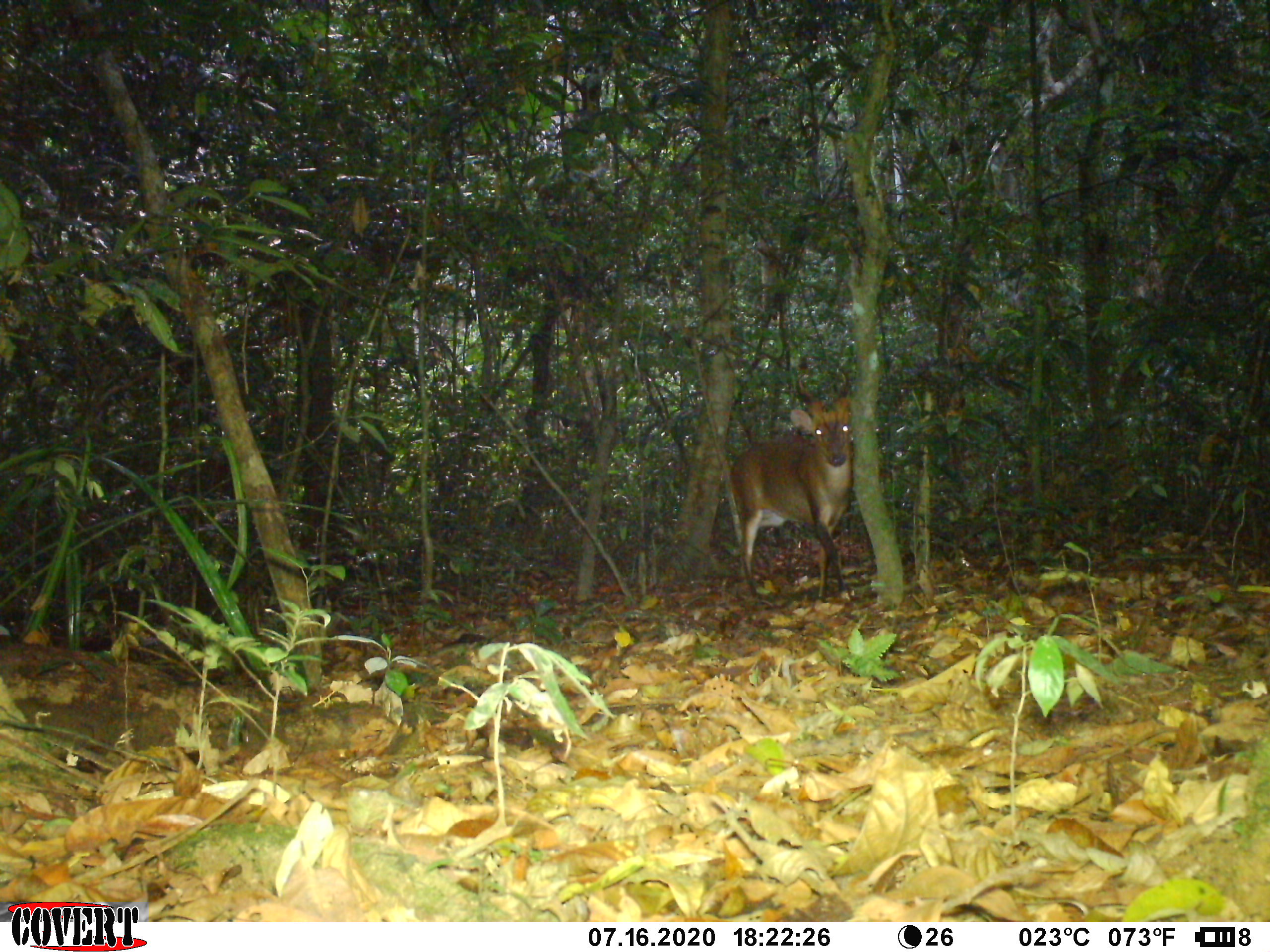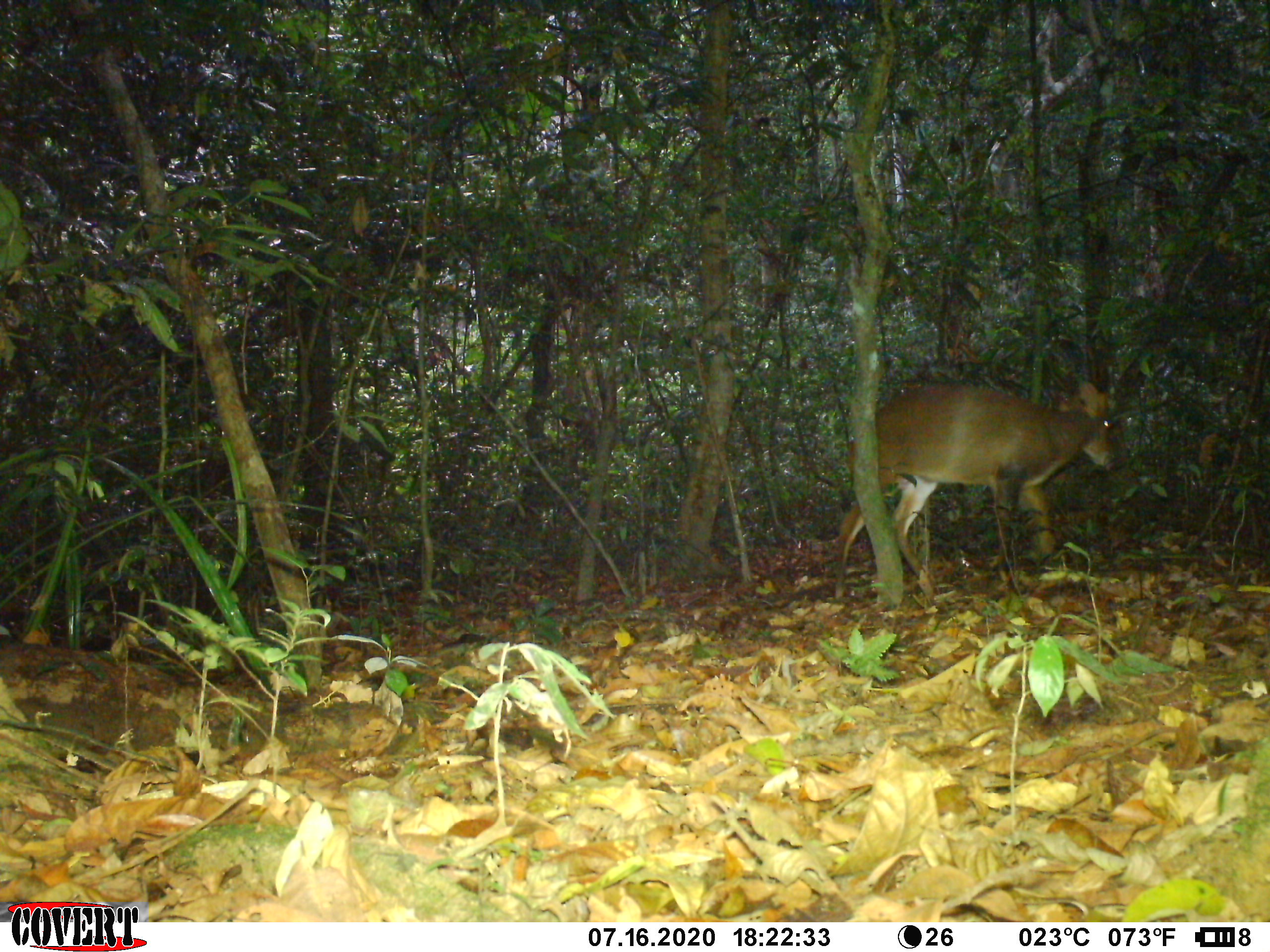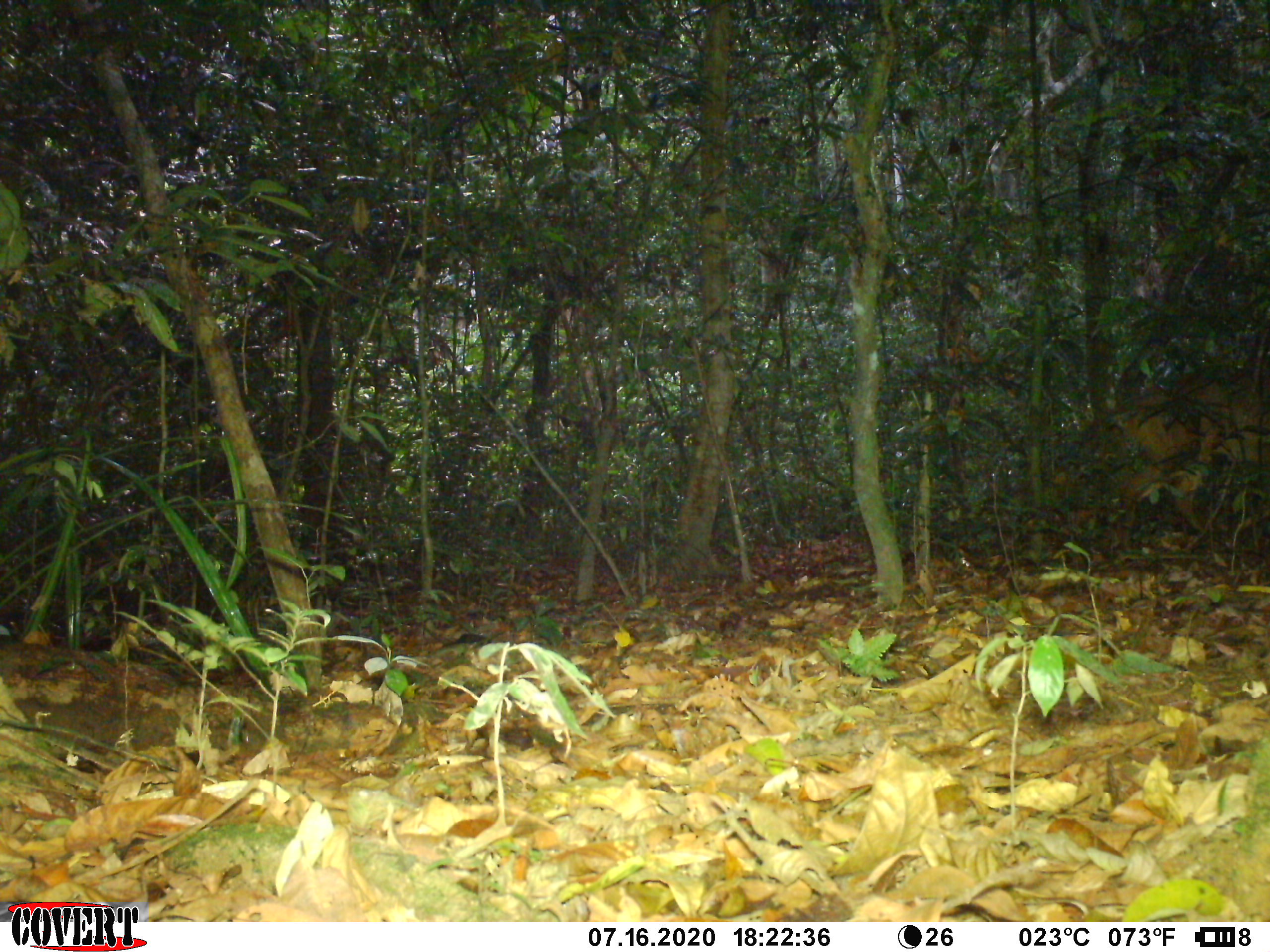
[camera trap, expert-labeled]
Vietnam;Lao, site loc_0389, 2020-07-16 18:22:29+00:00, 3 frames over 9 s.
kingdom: Animalia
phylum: Chordata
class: Mammalia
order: Artiodactyla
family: Cervidae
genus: Muntiacus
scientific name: Muntiacus vuquangensis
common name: large-antlered muntjac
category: large antlered muntjac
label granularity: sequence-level